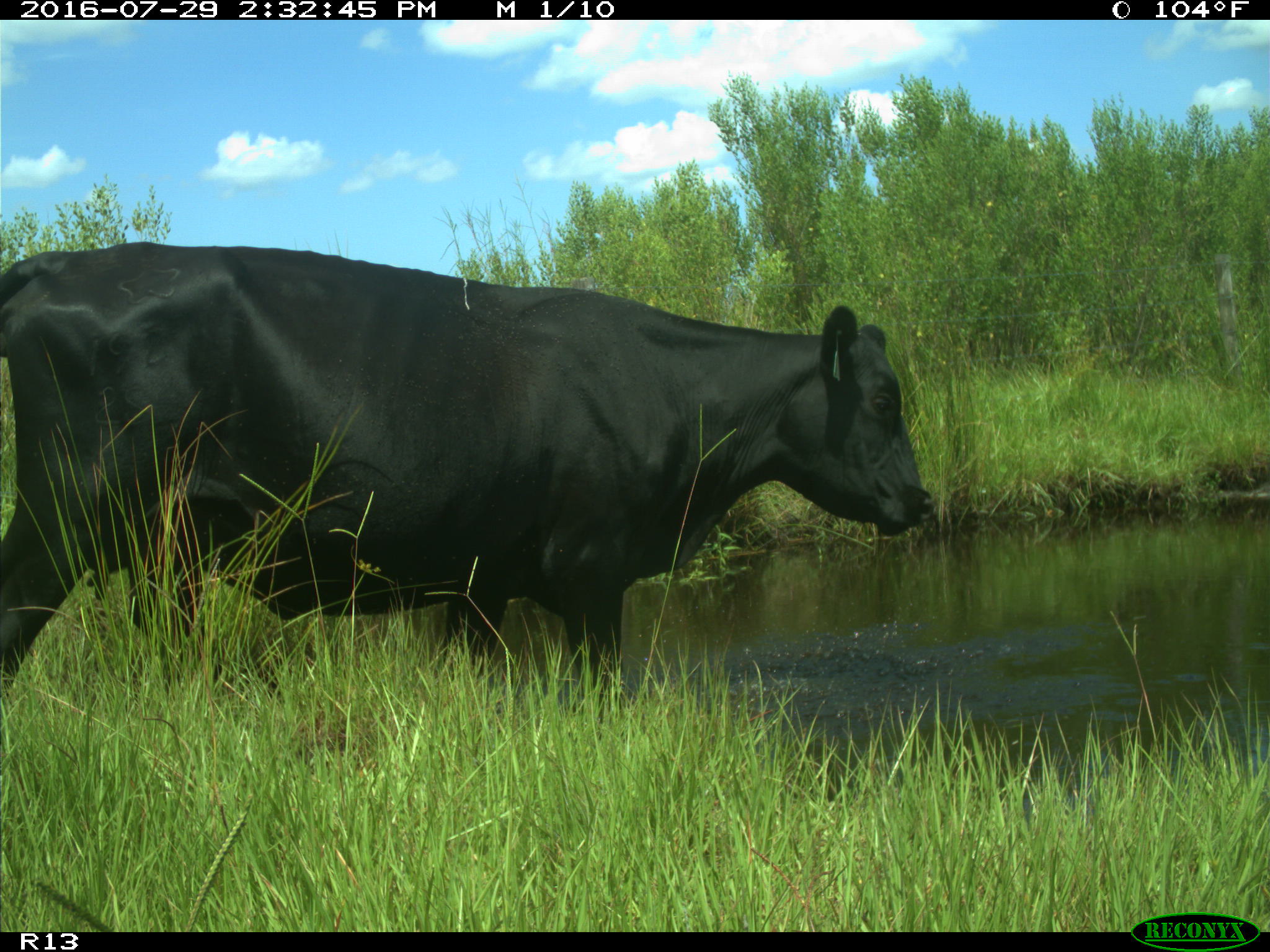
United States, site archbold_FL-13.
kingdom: Animalia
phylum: Chordata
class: Mammalia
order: Artiodactyla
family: Bovidae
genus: Bos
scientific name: Bos taurus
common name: domestic cow